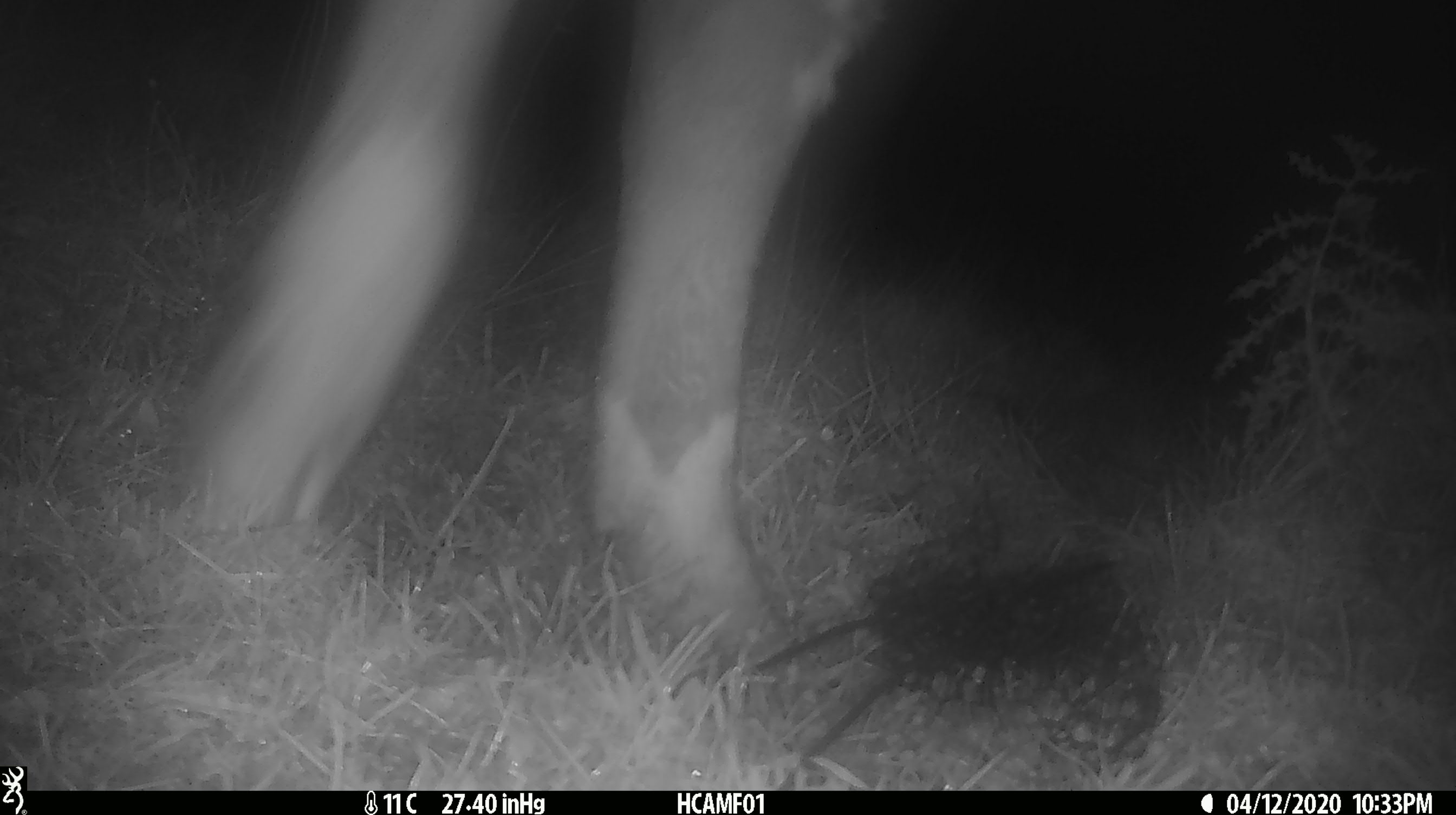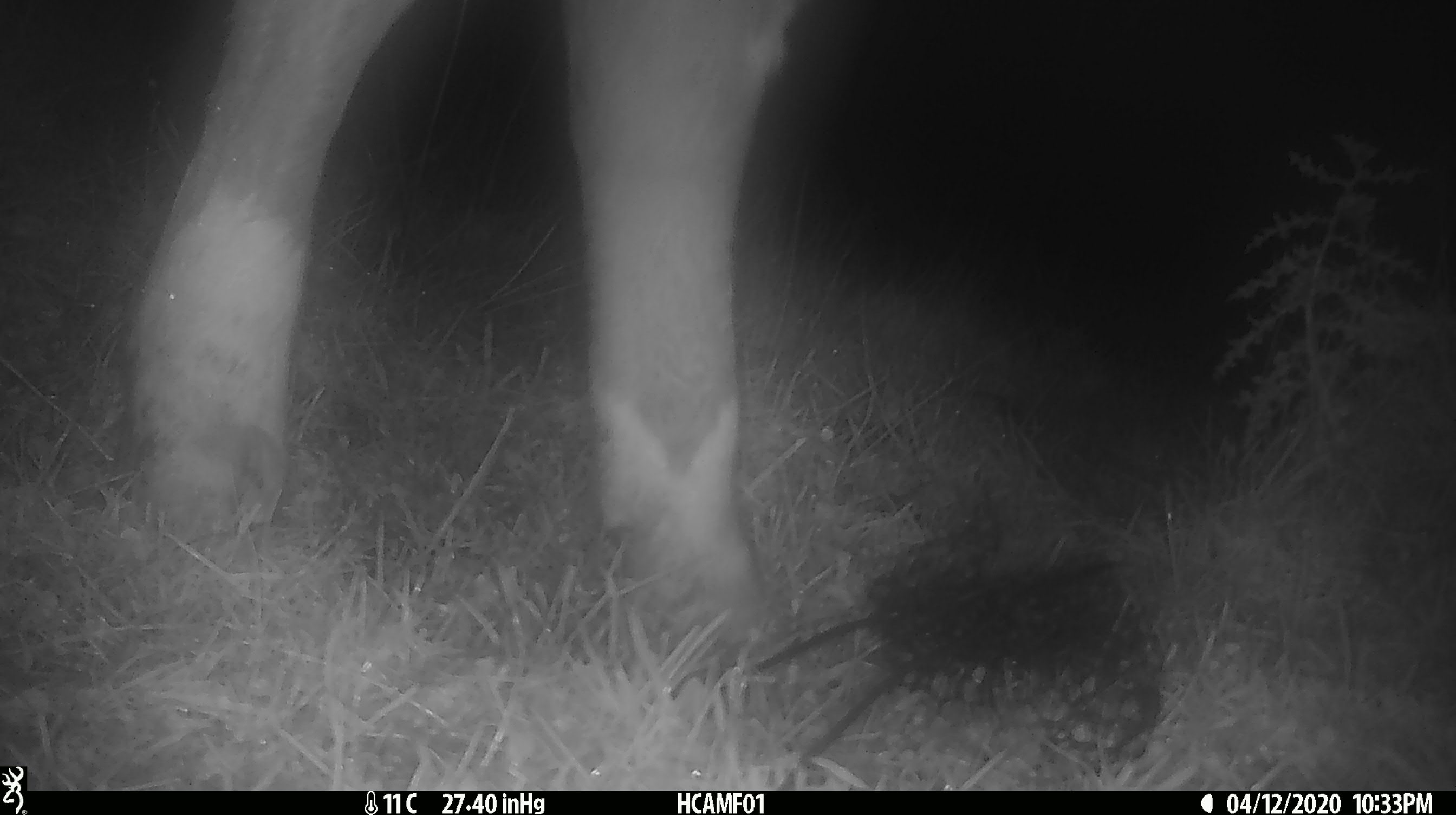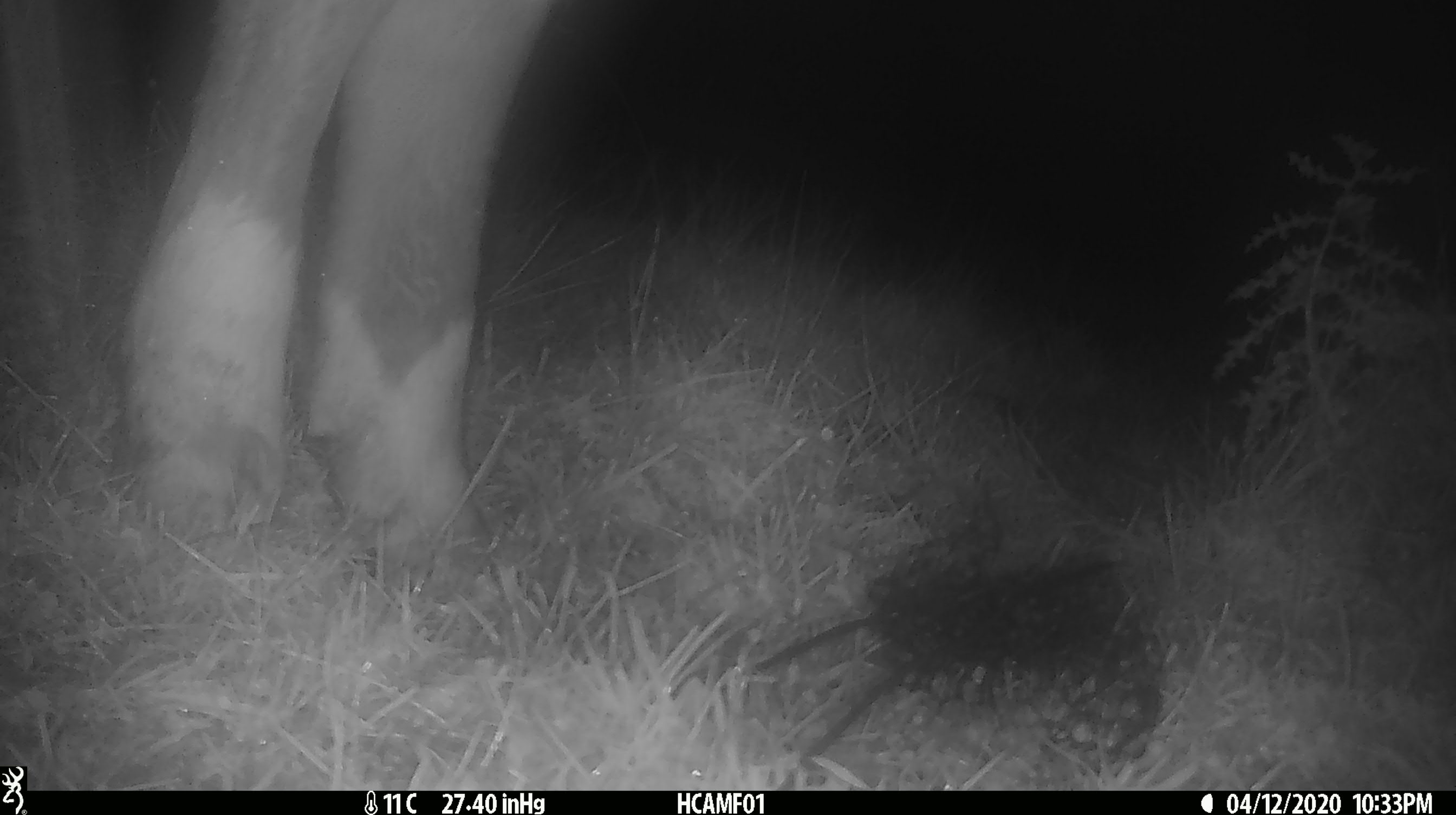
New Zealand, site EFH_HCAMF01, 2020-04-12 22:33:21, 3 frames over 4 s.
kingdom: Animalia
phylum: Chordata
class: Mammalia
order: Artiodactyla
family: Bovidae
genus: Bos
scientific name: Bos taurus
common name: domestic cow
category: cow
Cow (domestic cow) (Bos taurus).